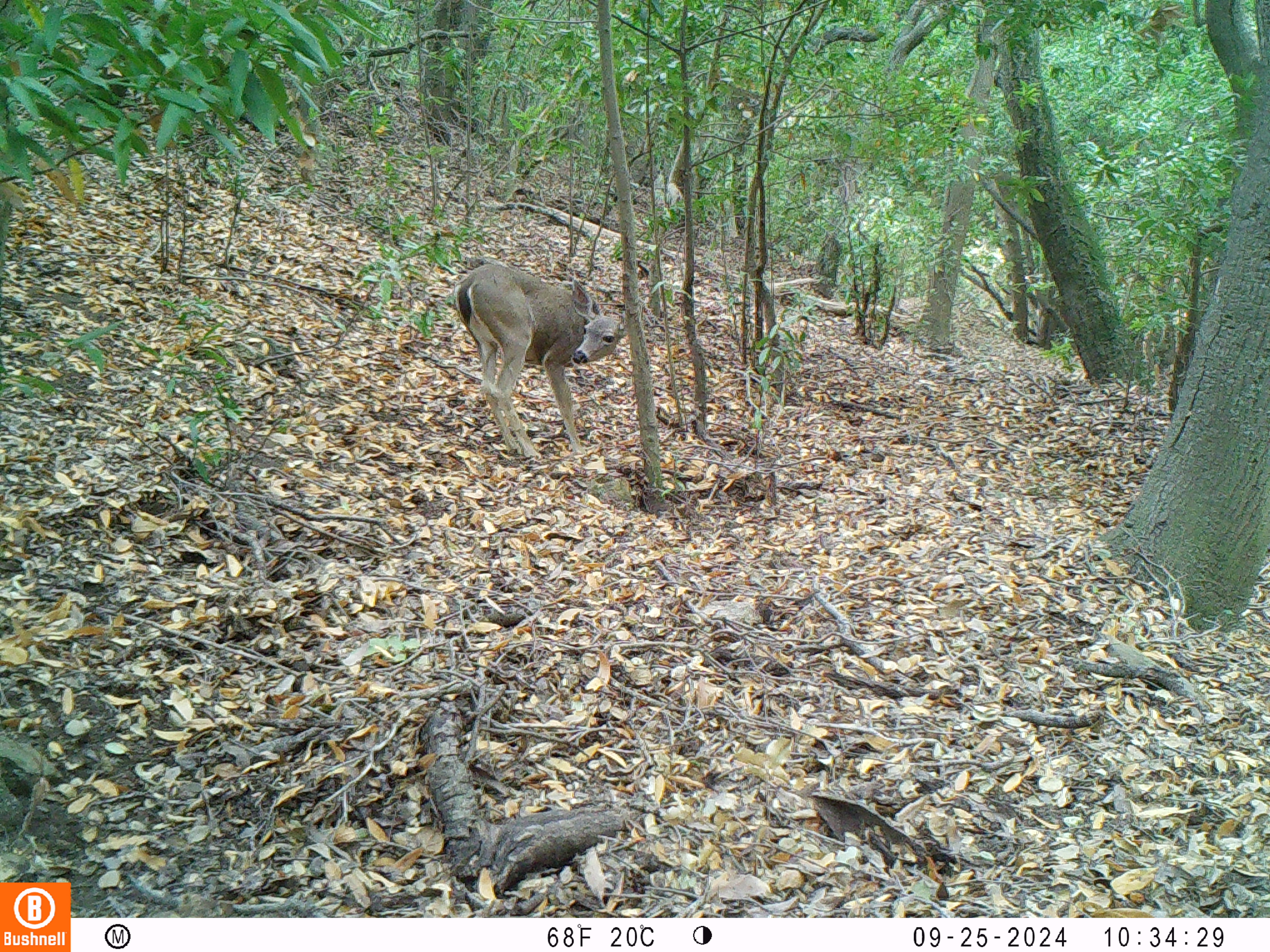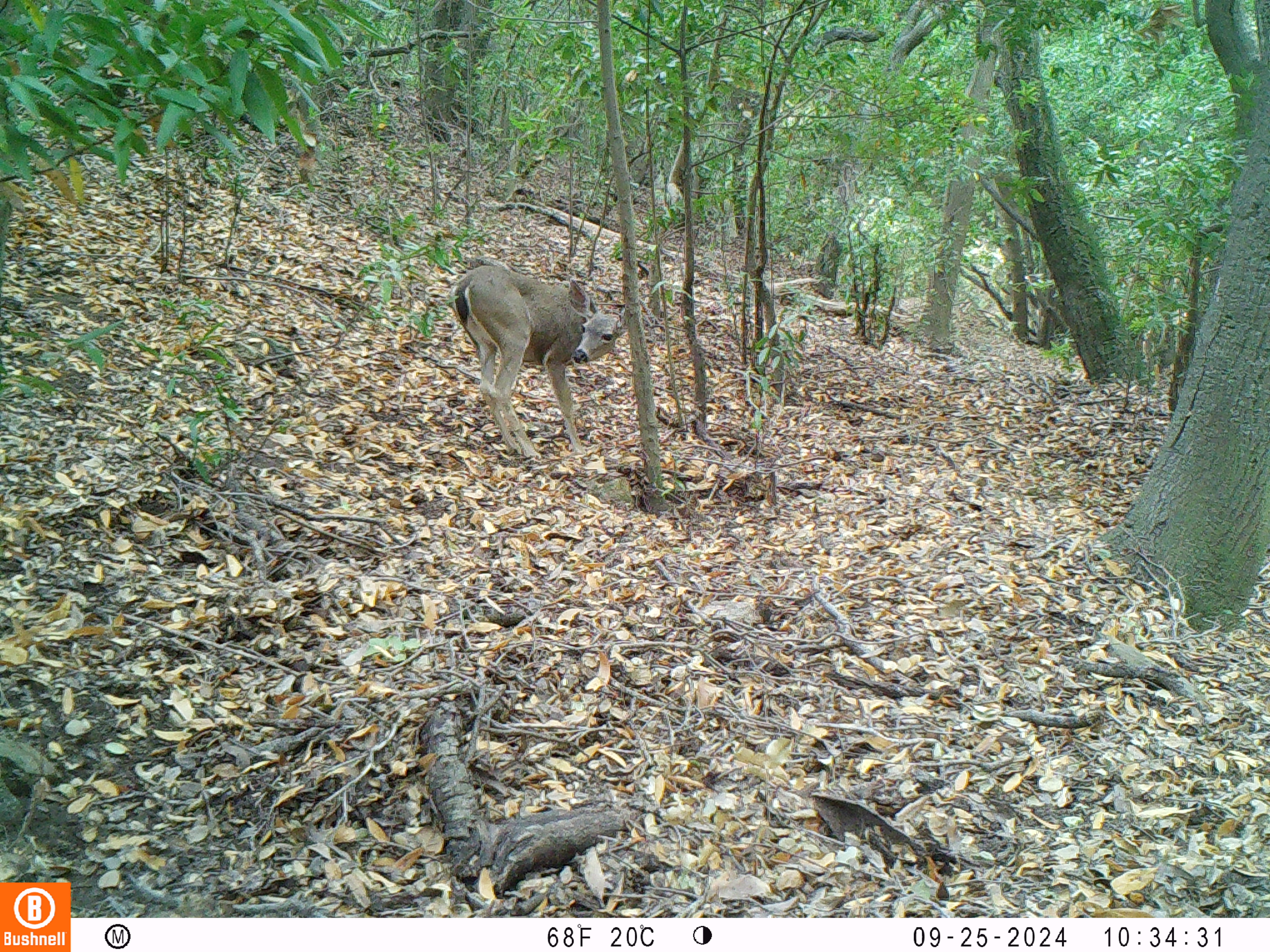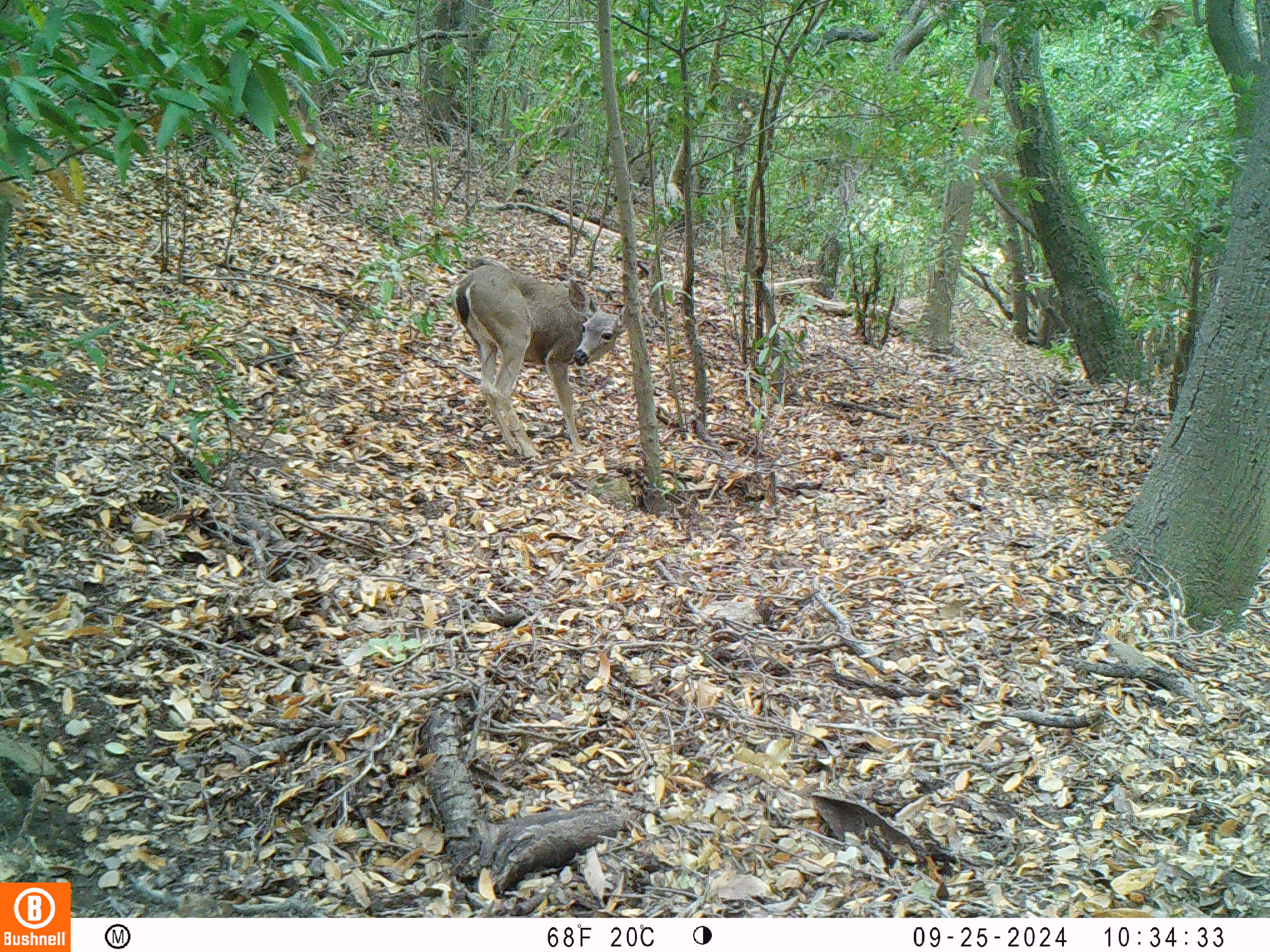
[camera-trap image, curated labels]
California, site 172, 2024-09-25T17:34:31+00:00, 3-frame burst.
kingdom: Animalia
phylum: Chordata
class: Mammalia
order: Artiodactyla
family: Cervidae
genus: Odocoileus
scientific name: Odocoileus hemionus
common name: mule deer